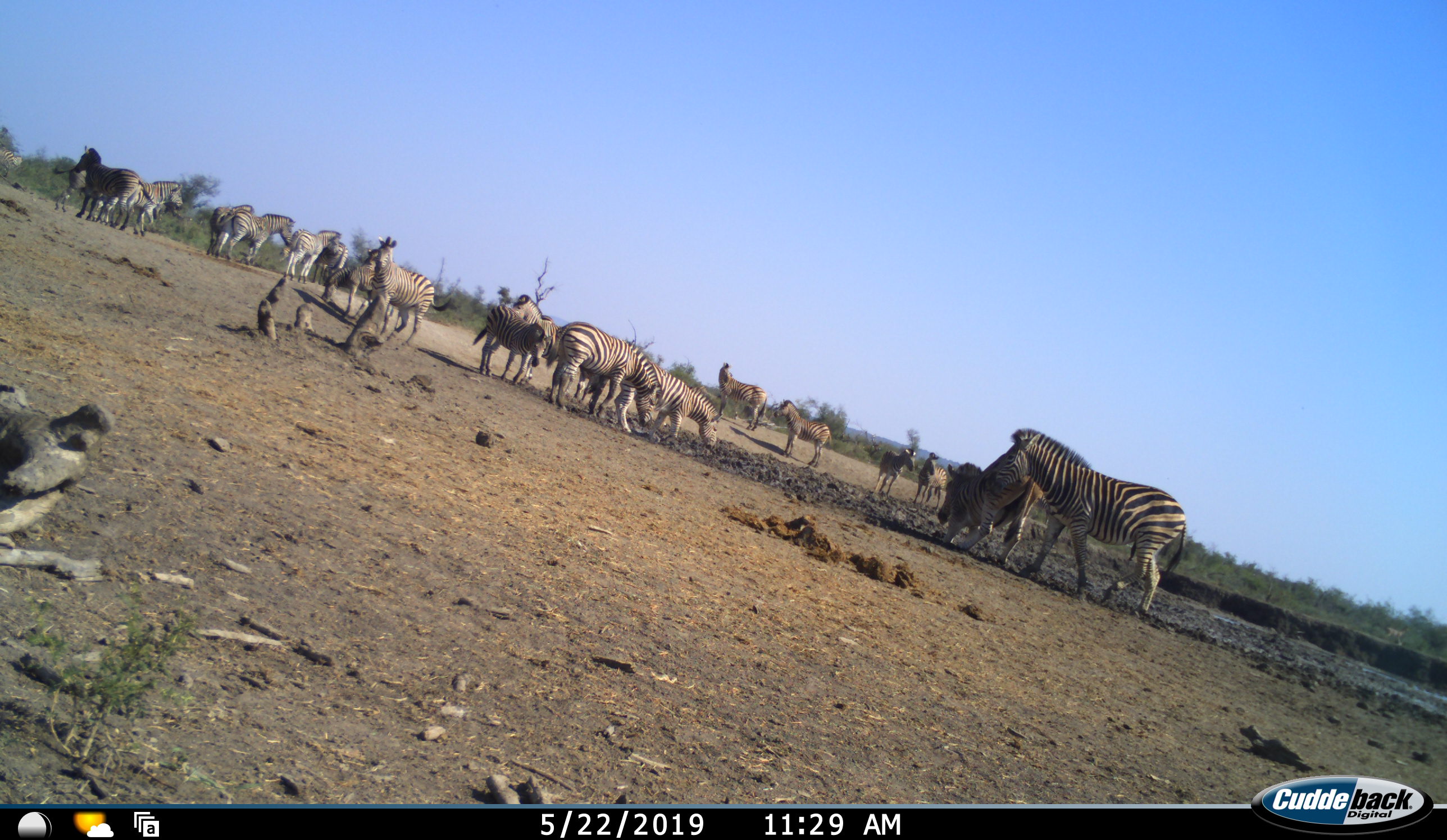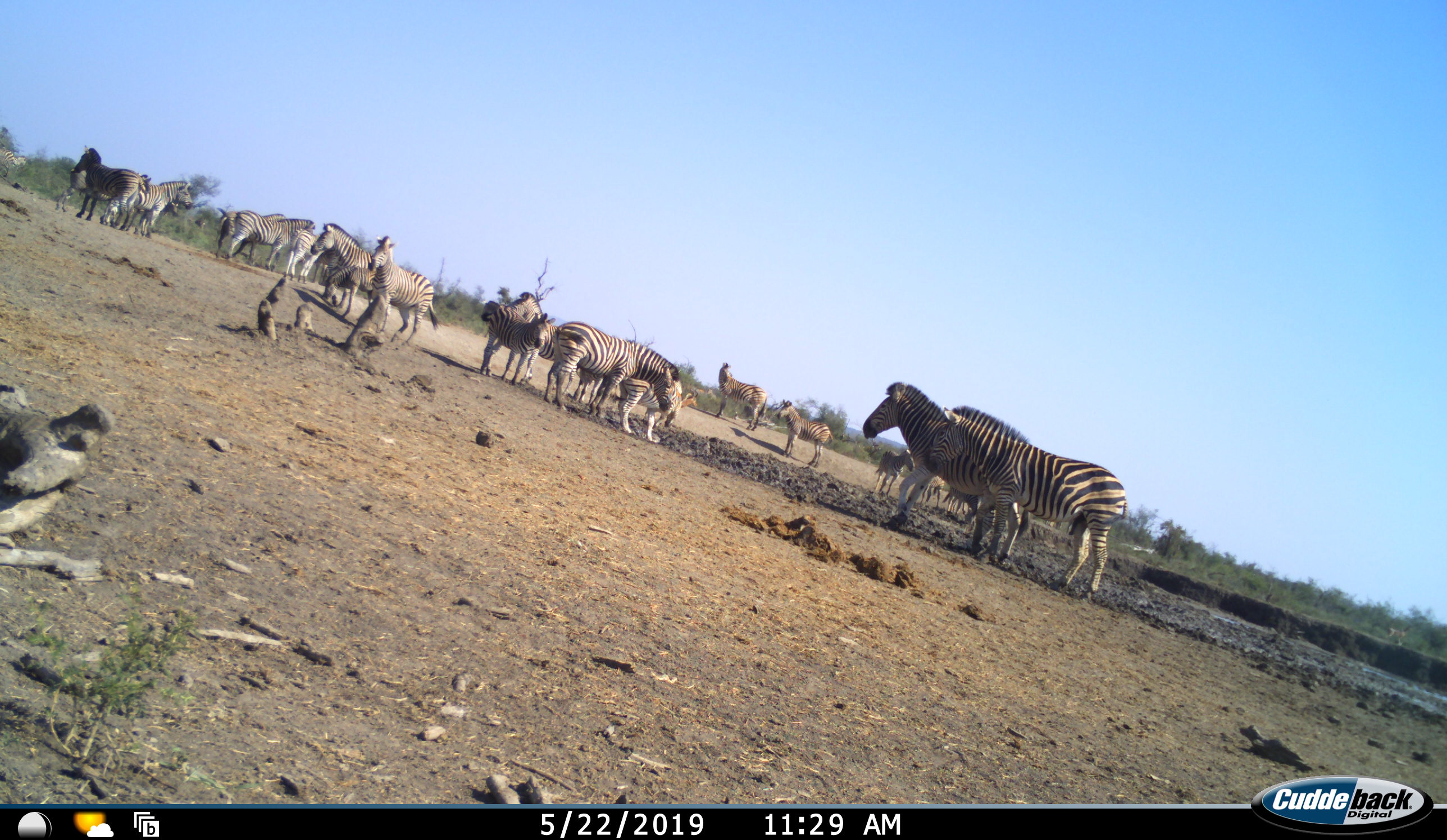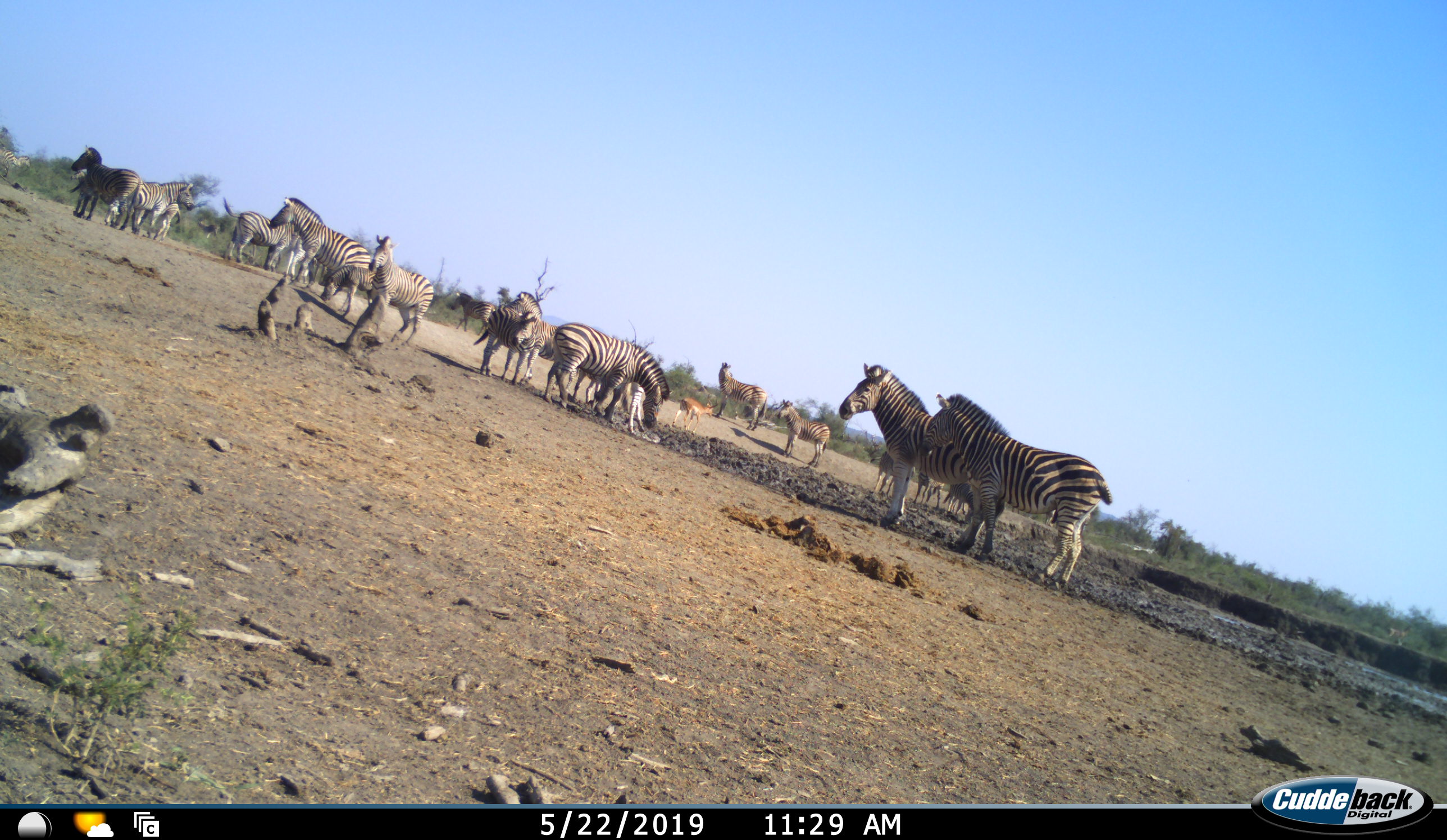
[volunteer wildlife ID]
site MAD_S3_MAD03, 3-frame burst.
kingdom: Animalia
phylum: Chordata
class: Mammalia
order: Perissodactyla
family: Equidae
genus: Equus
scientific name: Equus quagga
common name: plains zebra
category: zebraplains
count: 11-50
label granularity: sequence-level